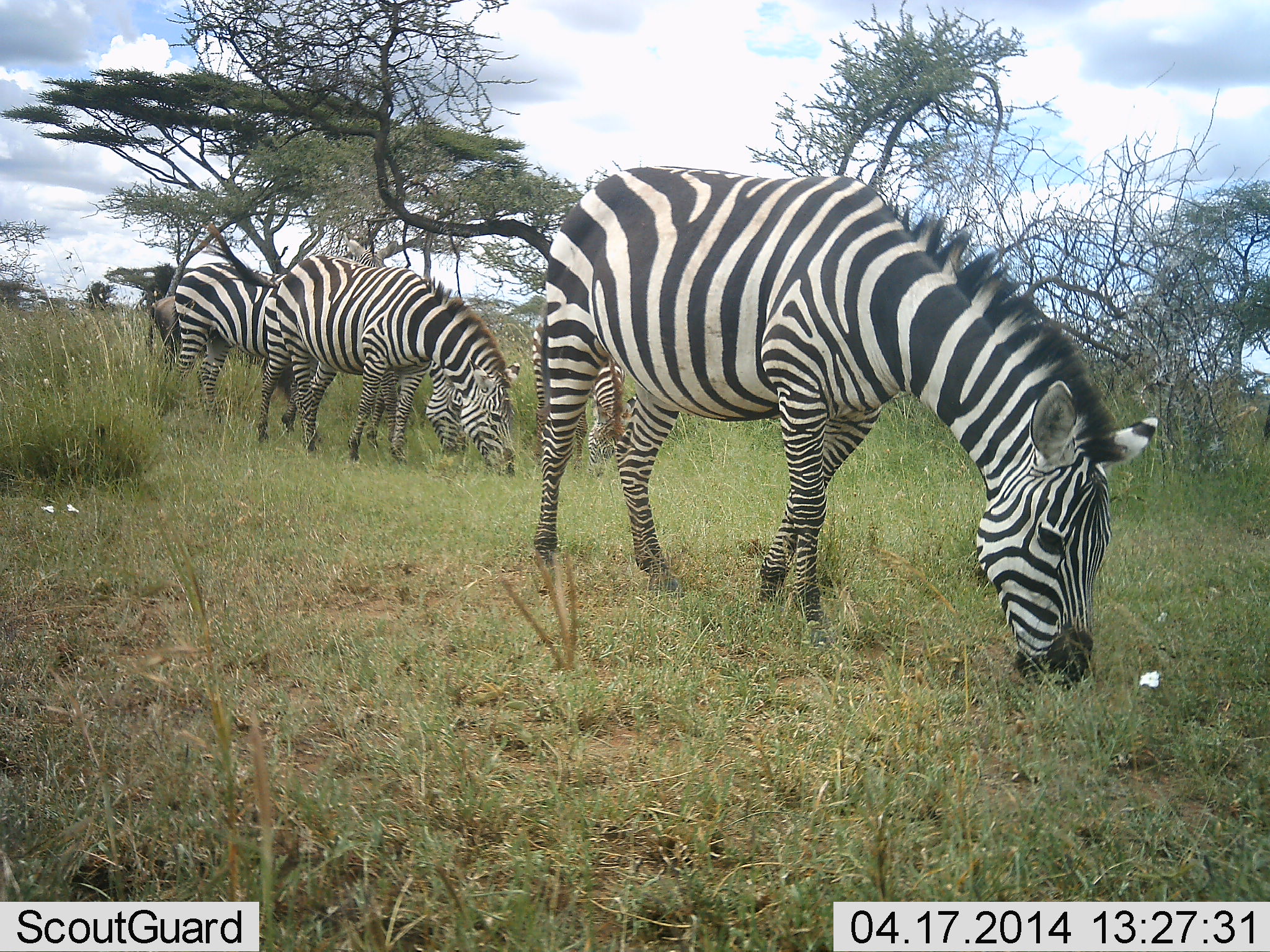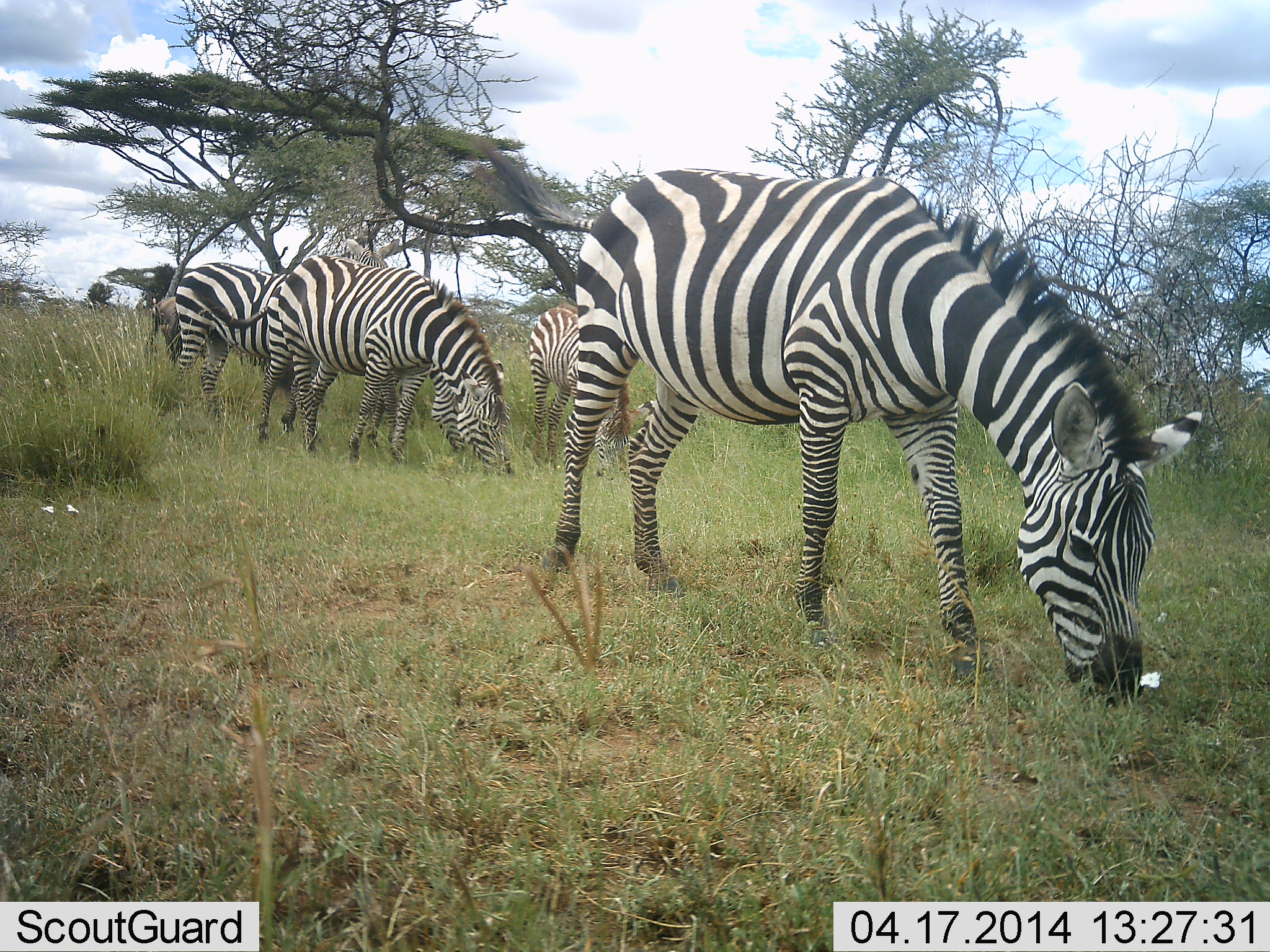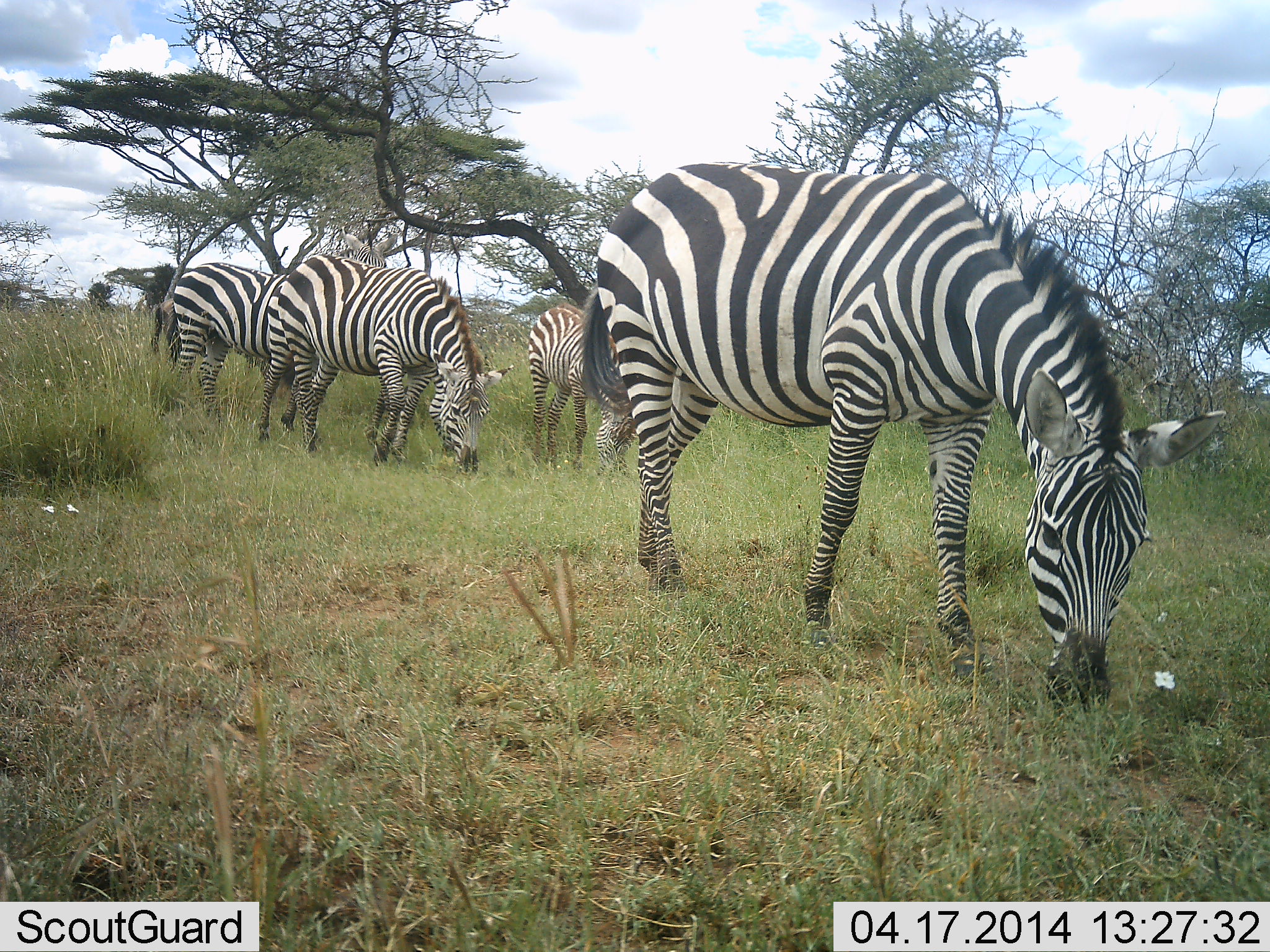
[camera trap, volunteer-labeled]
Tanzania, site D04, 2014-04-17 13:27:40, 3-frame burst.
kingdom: Animalia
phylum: Chordata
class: Mammalia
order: Perissodactyla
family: Equidae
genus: Equus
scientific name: Equus quagga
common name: plains zebra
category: zebra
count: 5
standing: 12%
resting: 6%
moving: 6%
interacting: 0%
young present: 18%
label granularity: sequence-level